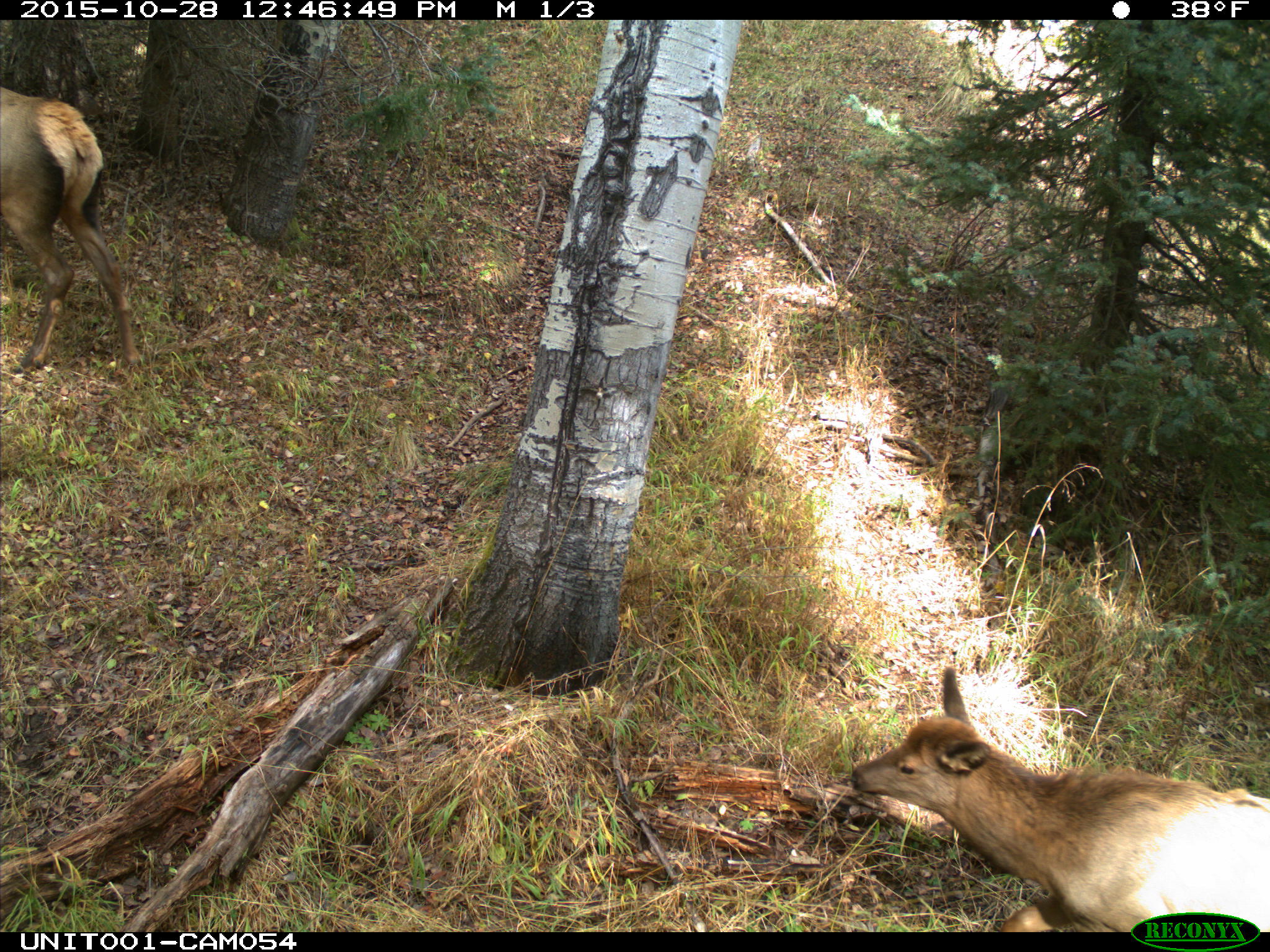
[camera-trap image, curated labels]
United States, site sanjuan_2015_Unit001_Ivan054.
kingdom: Animalia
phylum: Chordata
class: Mammalia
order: Artiodactyla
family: Cervidae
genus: Cervus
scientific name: Cervus elaphus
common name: red deer